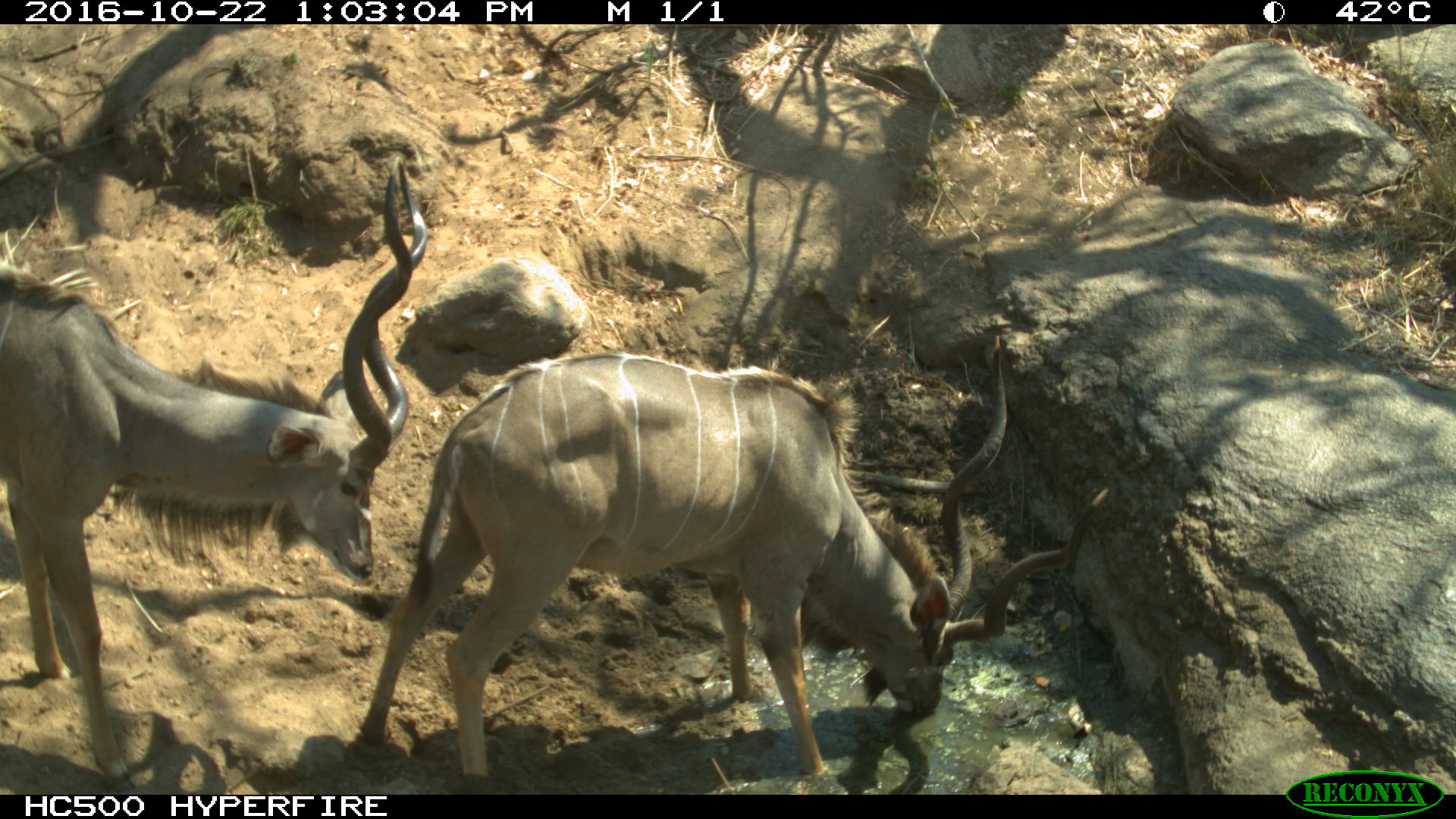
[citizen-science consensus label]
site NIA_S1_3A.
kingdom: Animalia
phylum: Chordata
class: Mammalia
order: Artiodactyla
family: Bovidae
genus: Tragelaphus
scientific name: Tragelaphus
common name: kudu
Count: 2.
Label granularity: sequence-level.